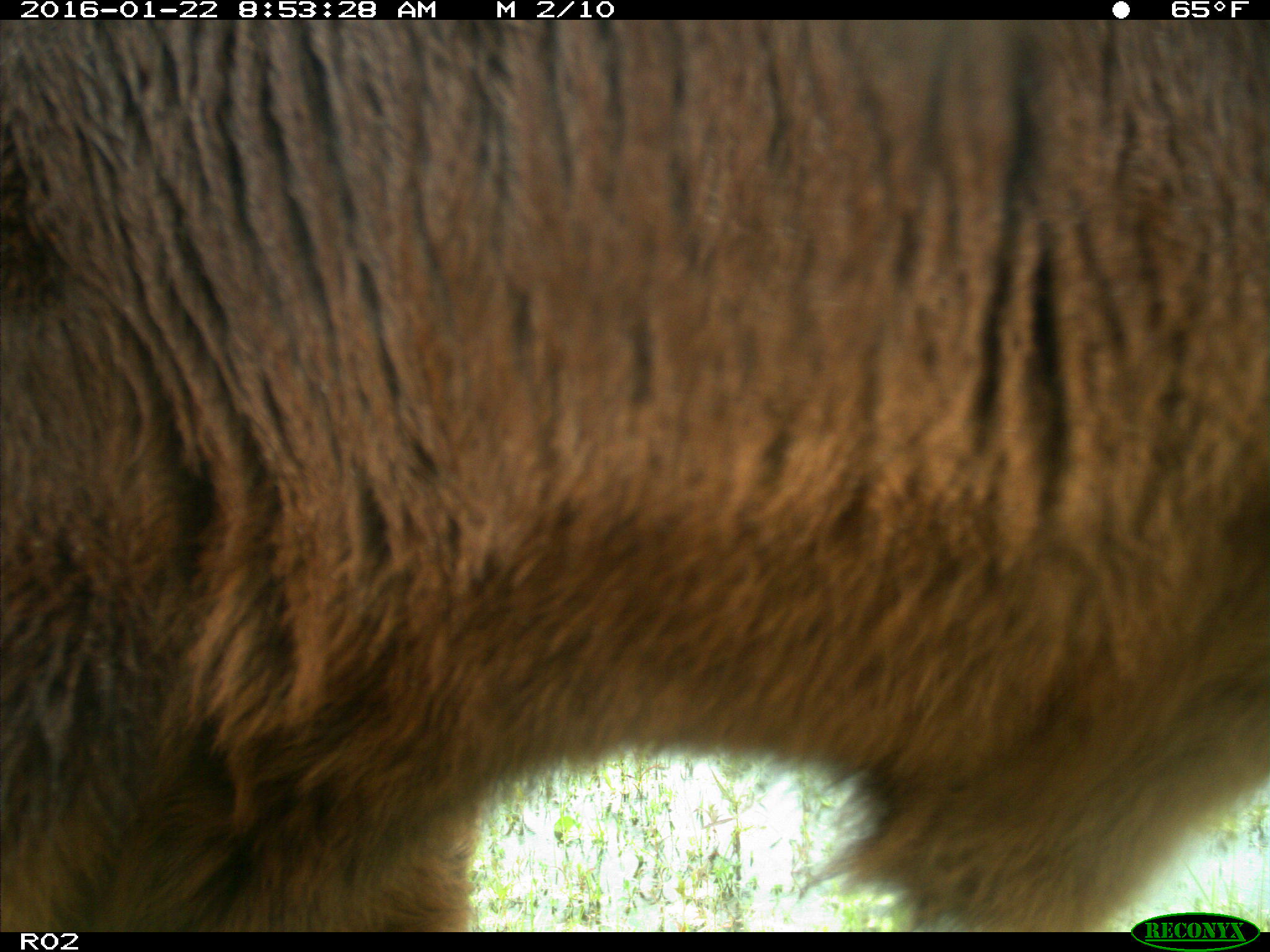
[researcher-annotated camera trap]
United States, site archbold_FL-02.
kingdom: Animalia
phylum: Chordata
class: Mammalia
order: Artiodactyla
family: Bovidae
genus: Bos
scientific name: Bos taurus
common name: domestic cow